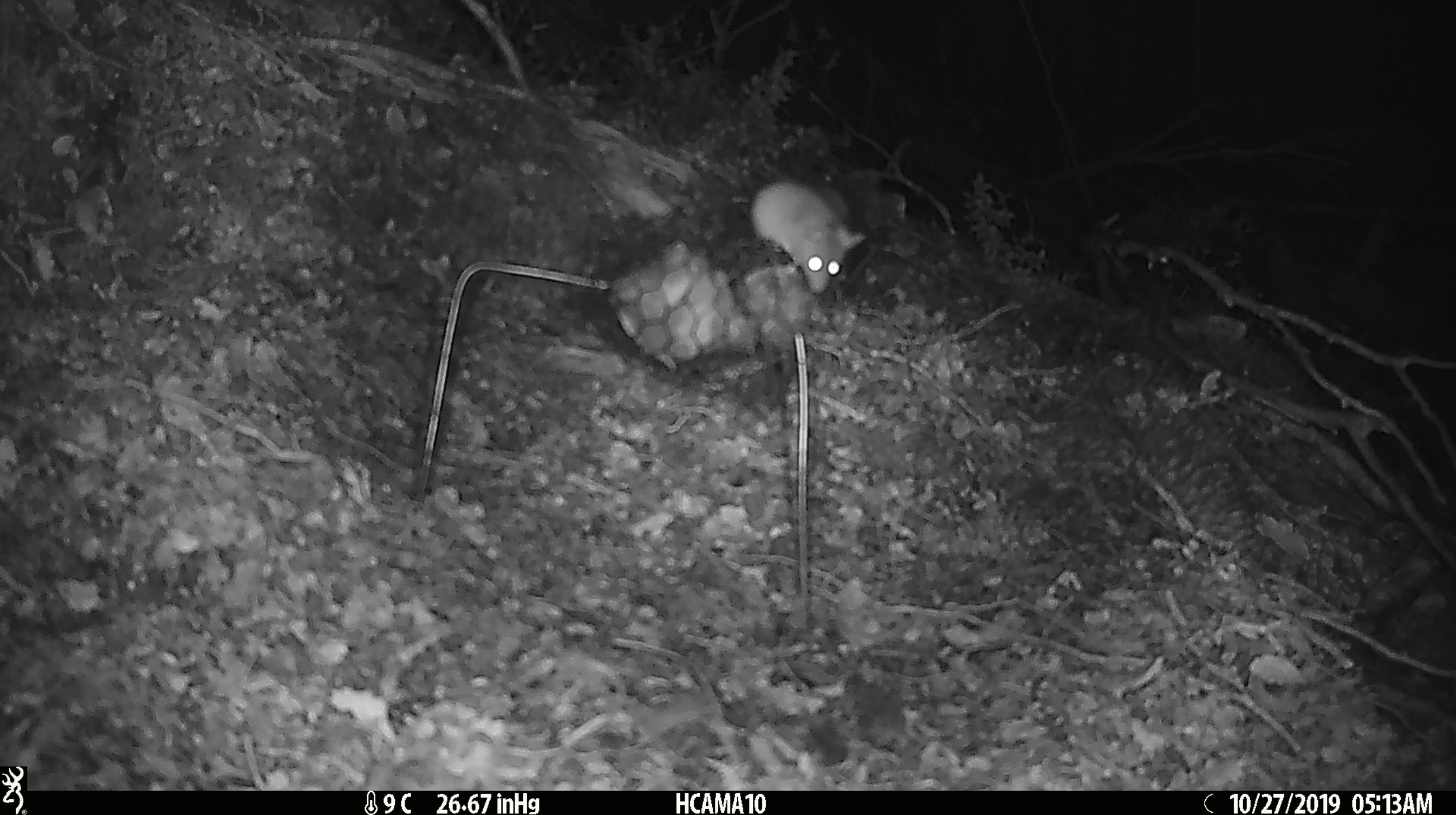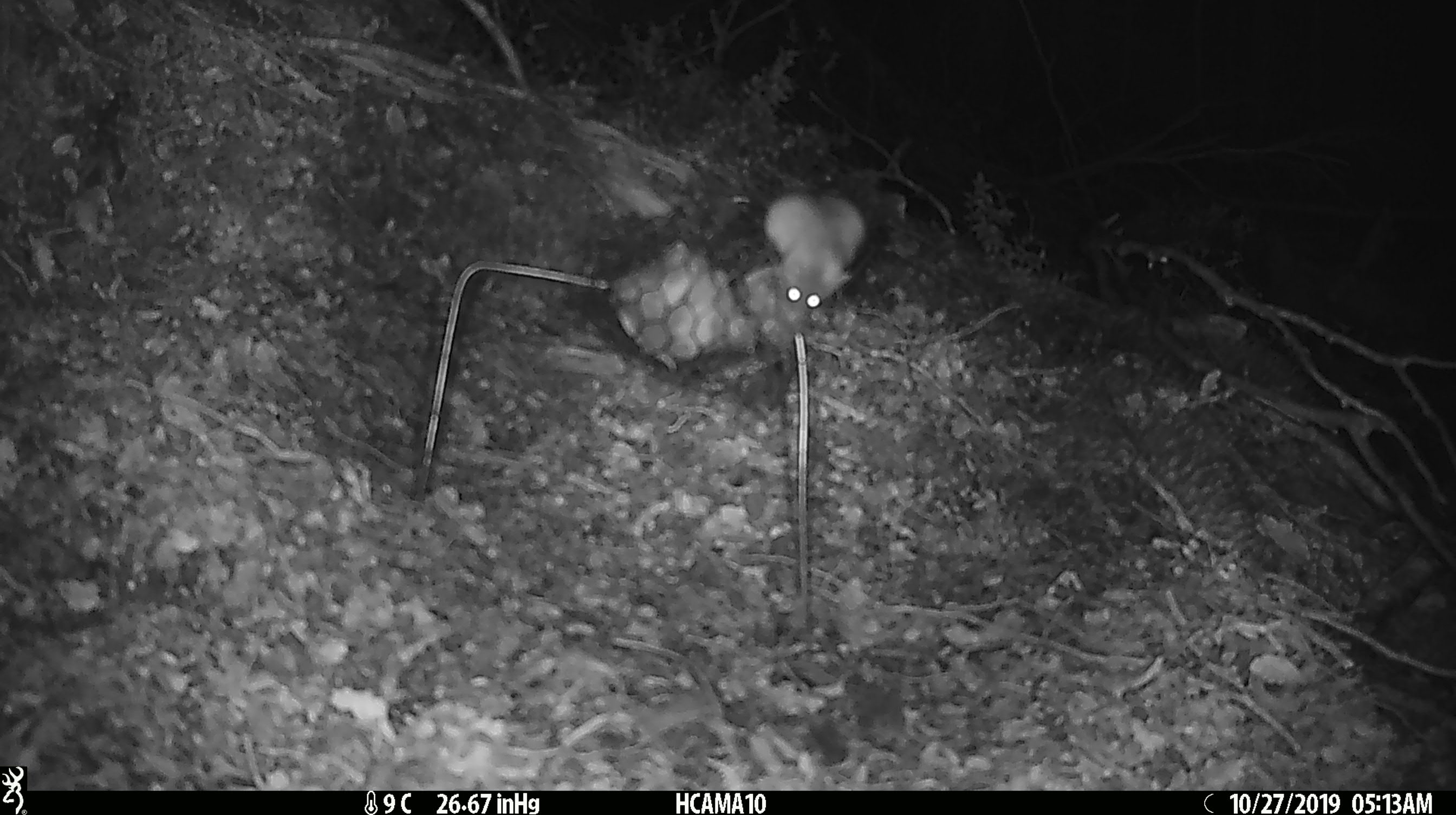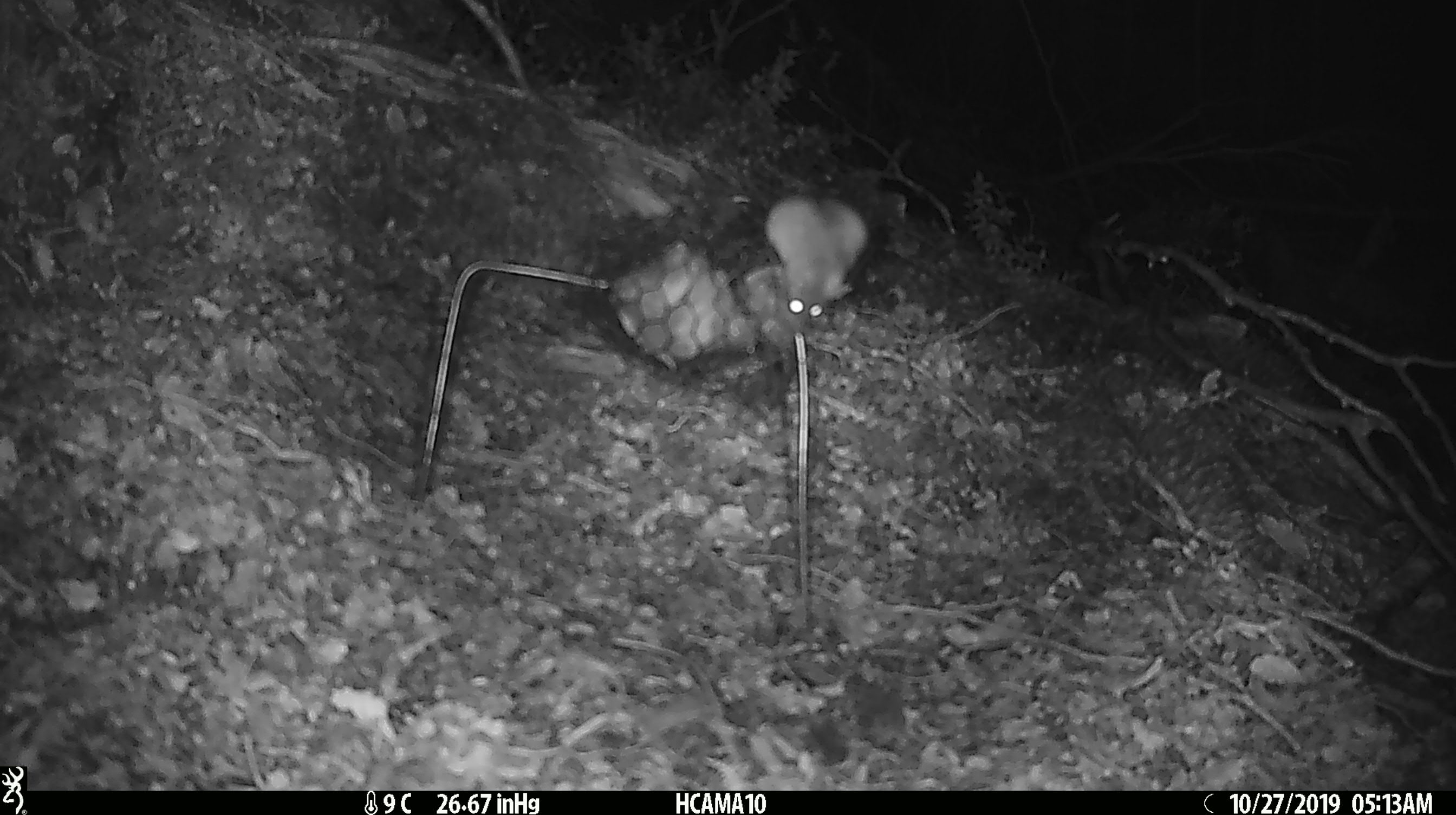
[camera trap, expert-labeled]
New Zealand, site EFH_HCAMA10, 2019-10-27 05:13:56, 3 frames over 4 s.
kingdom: Animalia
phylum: Chordata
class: Mammalia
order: Rodentia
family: Muridae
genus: Mus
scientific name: Mus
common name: mouse